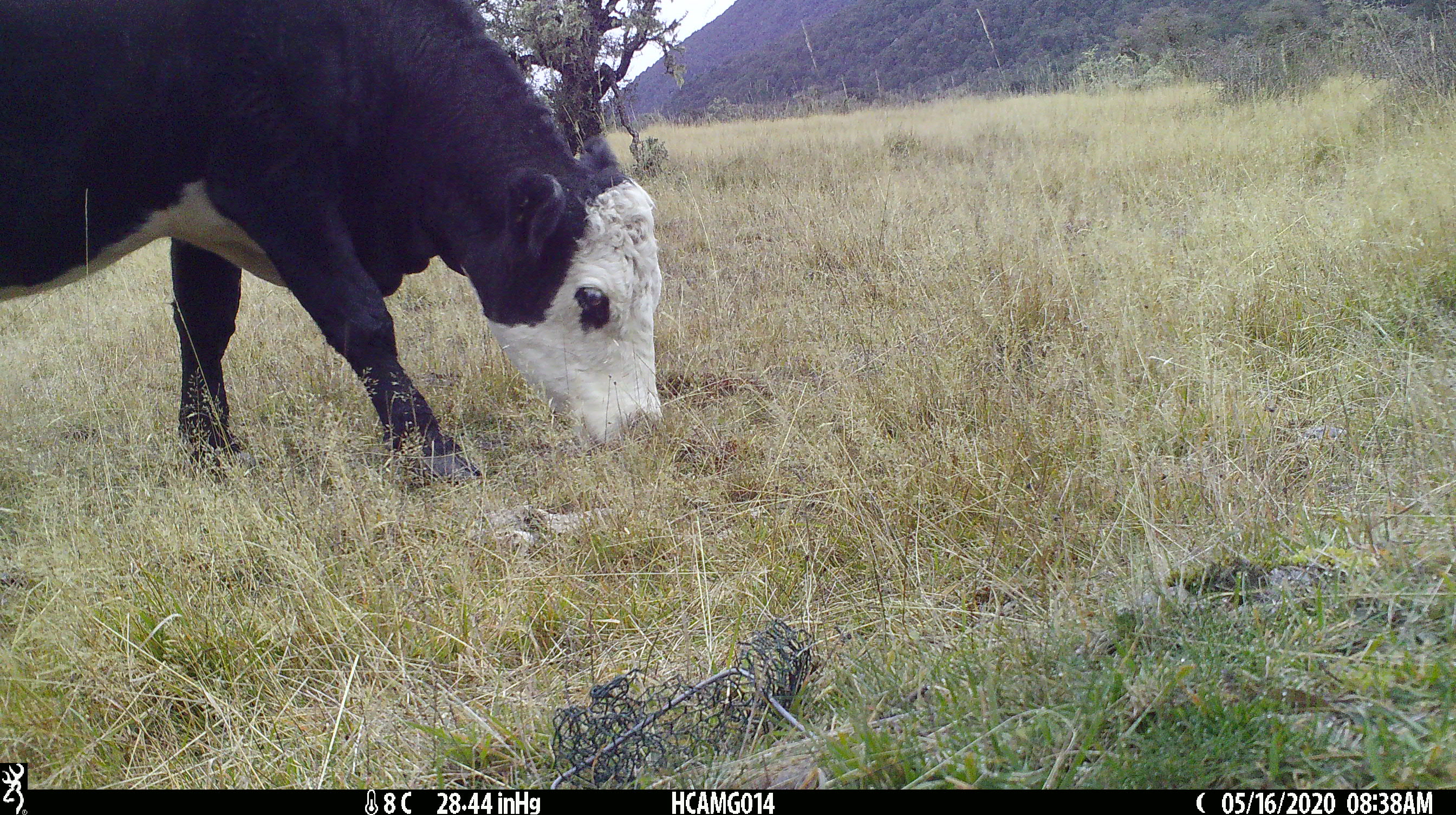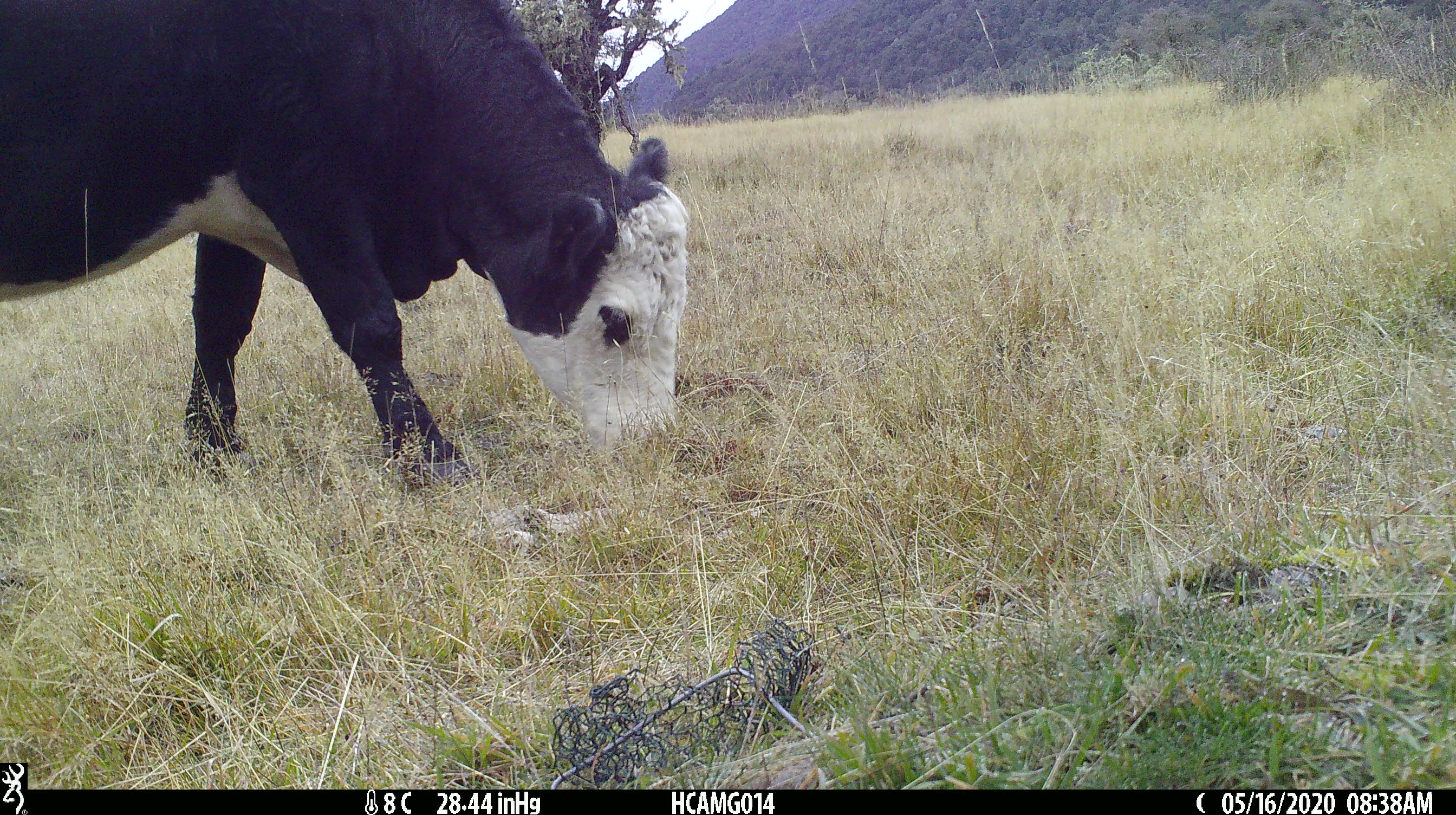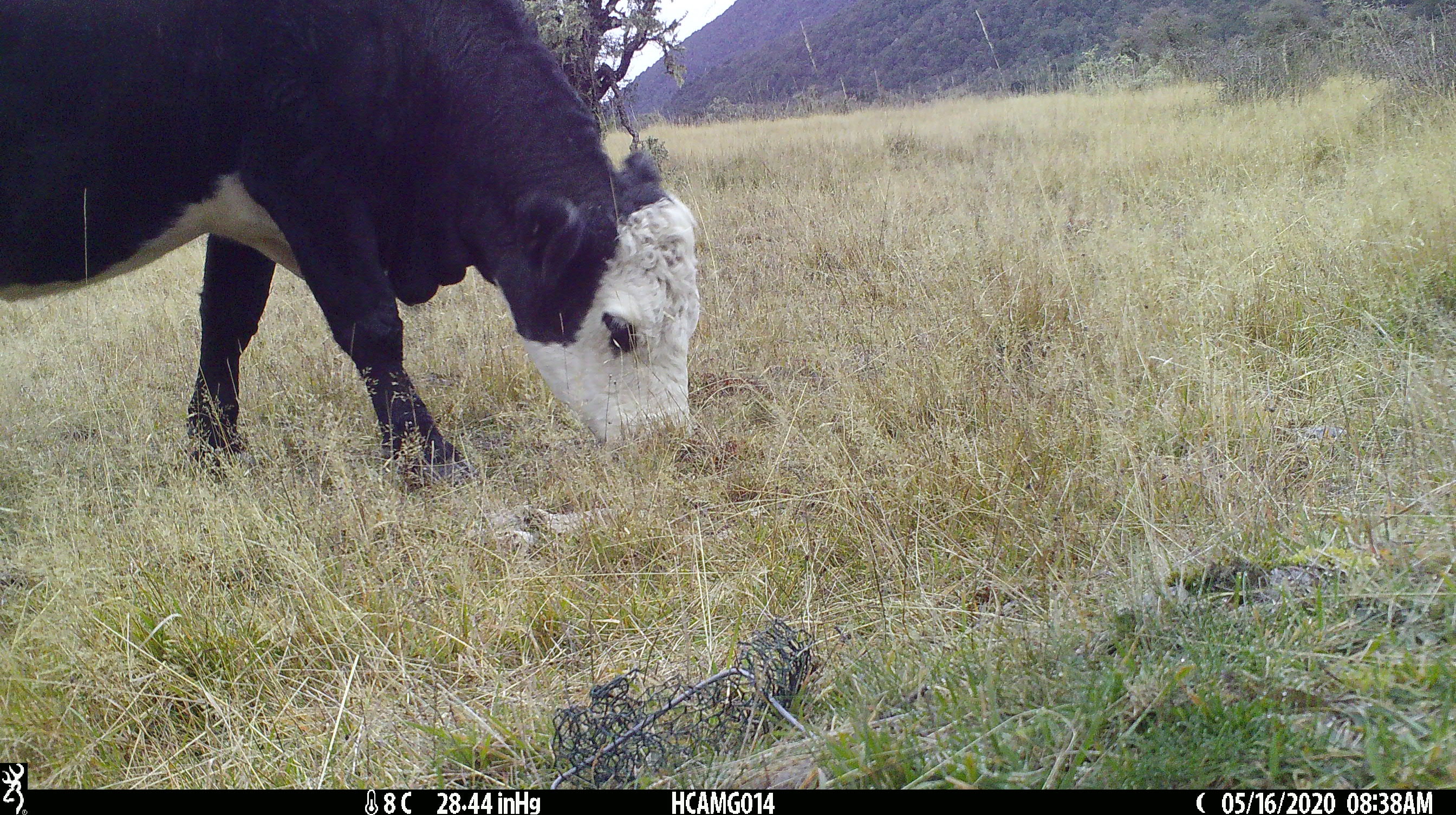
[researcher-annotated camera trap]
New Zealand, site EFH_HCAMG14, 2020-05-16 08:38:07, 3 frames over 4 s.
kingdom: Animalia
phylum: Chordata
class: Mammalia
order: Artiodactyla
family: Bovidae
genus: Bos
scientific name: Bos taurus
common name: domestic cow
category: cow